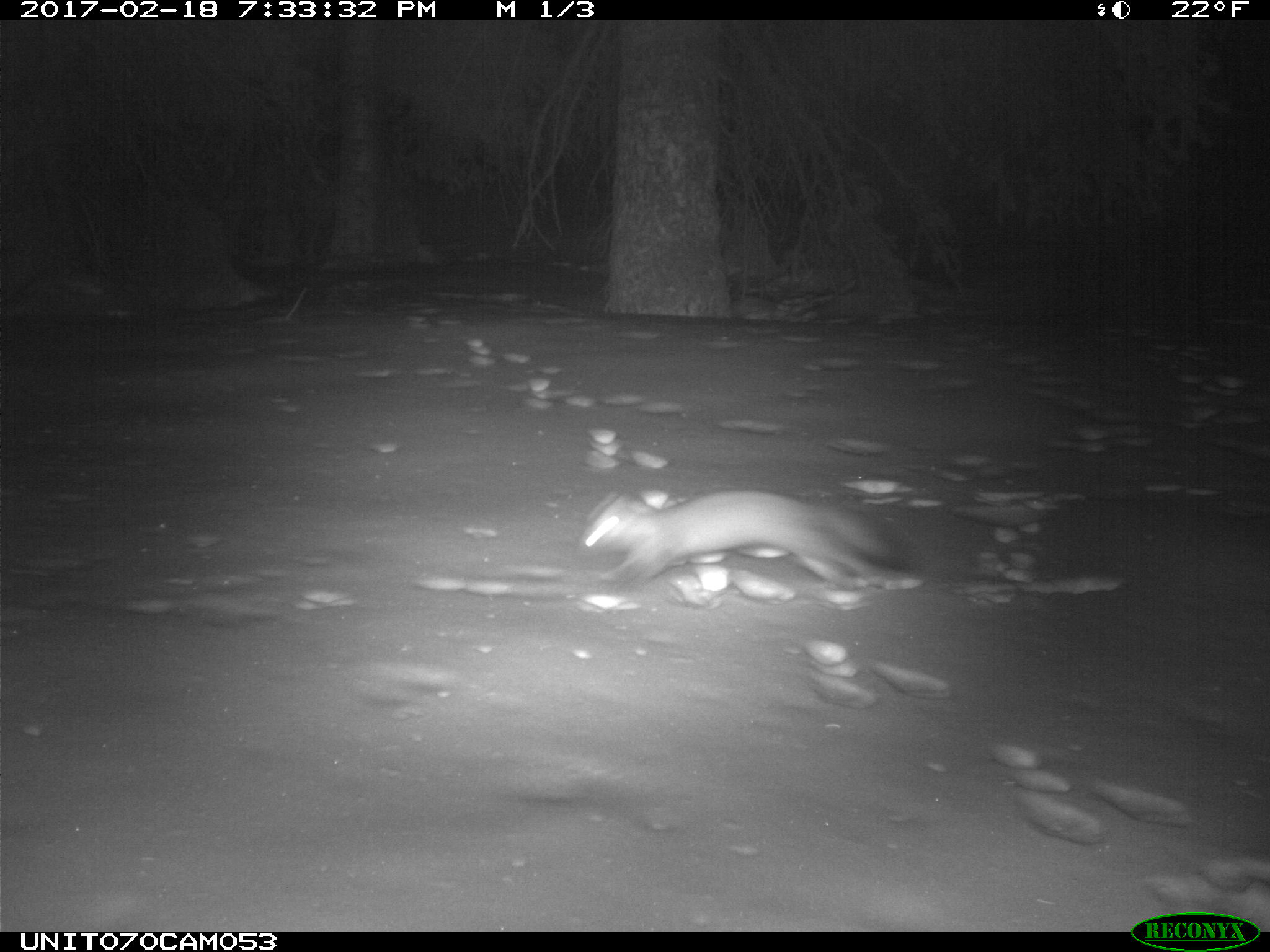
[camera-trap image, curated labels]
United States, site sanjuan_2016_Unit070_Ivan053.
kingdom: Animalia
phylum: Chordata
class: Mammalia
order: Carnivora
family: Mustelidae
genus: Martes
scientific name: Martes americana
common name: american marten